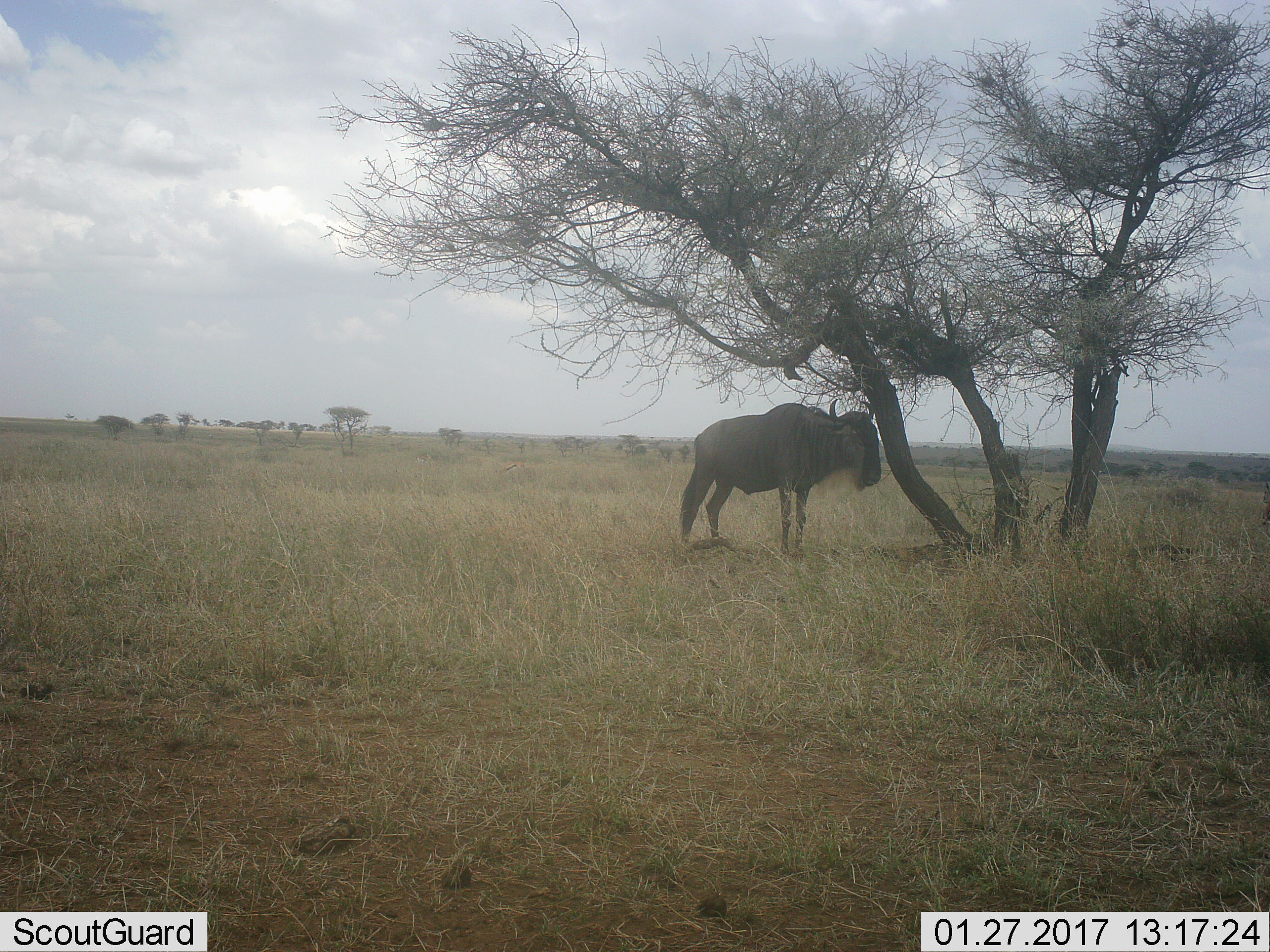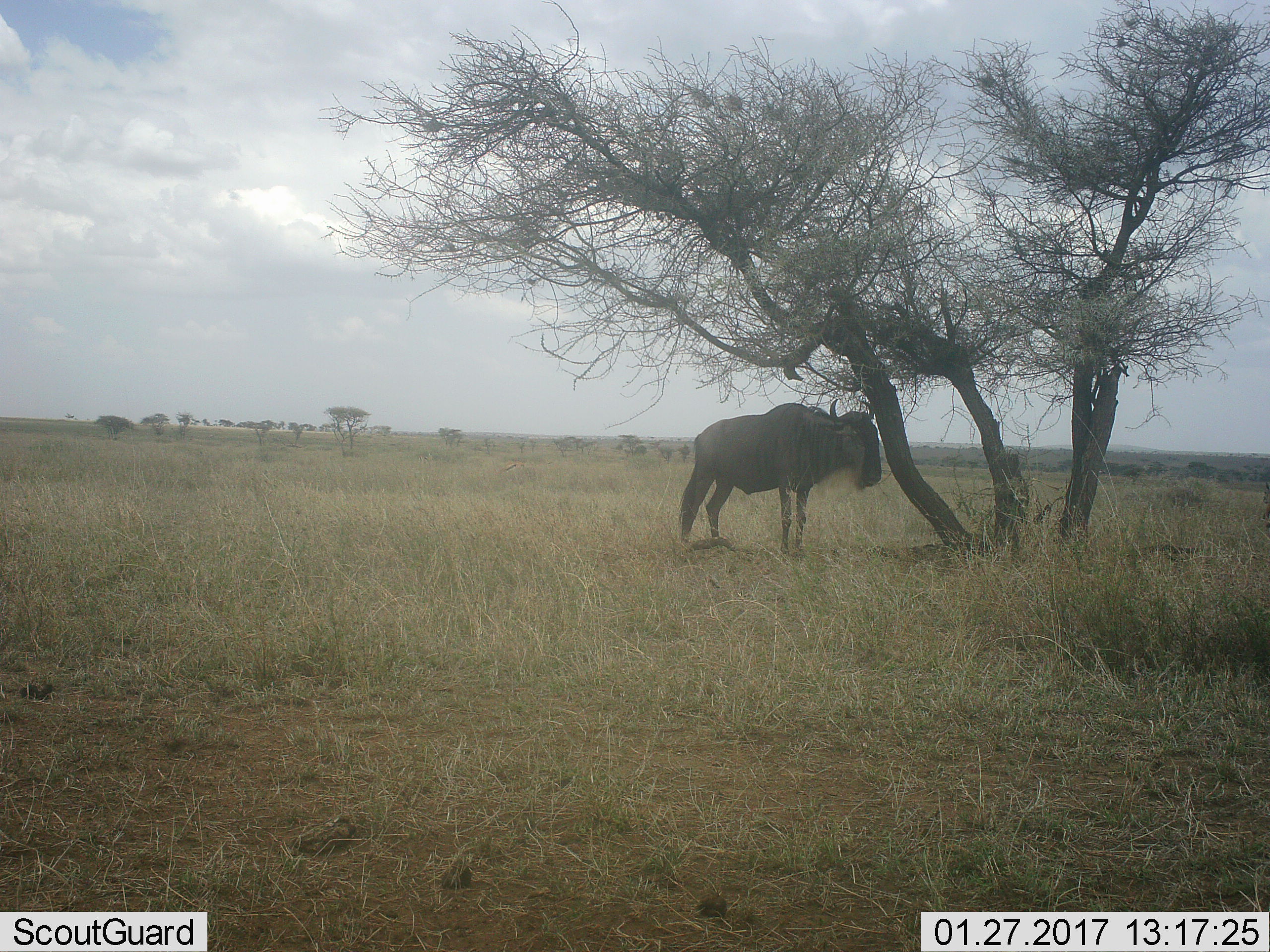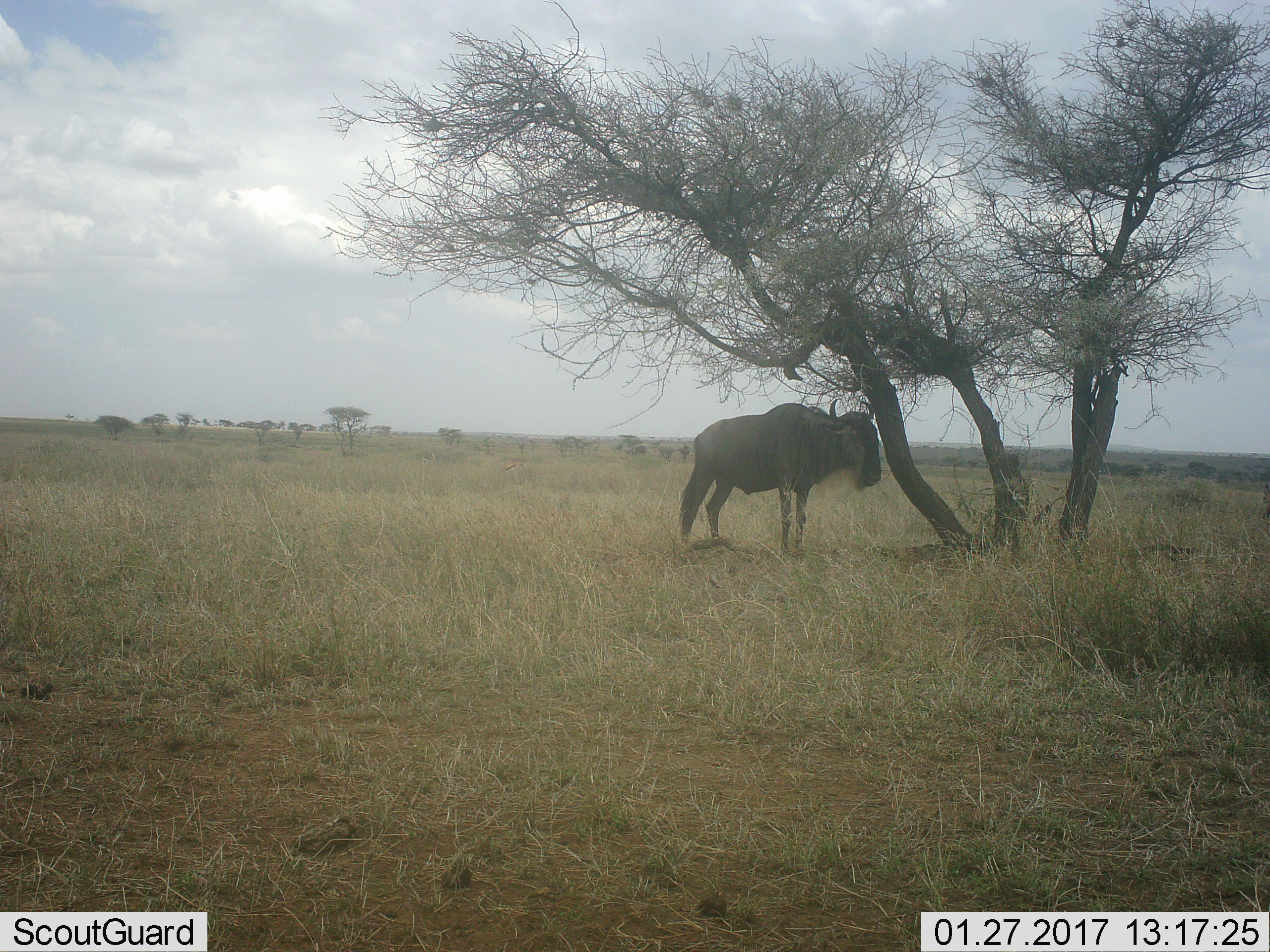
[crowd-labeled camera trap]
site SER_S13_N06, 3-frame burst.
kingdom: Animalia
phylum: Chordata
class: Mammalia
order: Artiodactyla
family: Bovidae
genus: Connochaetes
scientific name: Connochaetes taurinus taurinus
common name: blue wildebeest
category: wildebeestblue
Wildebeestblue (blue wildebeest) (Connochaetes taurinus taurinus), count 1. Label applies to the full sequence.